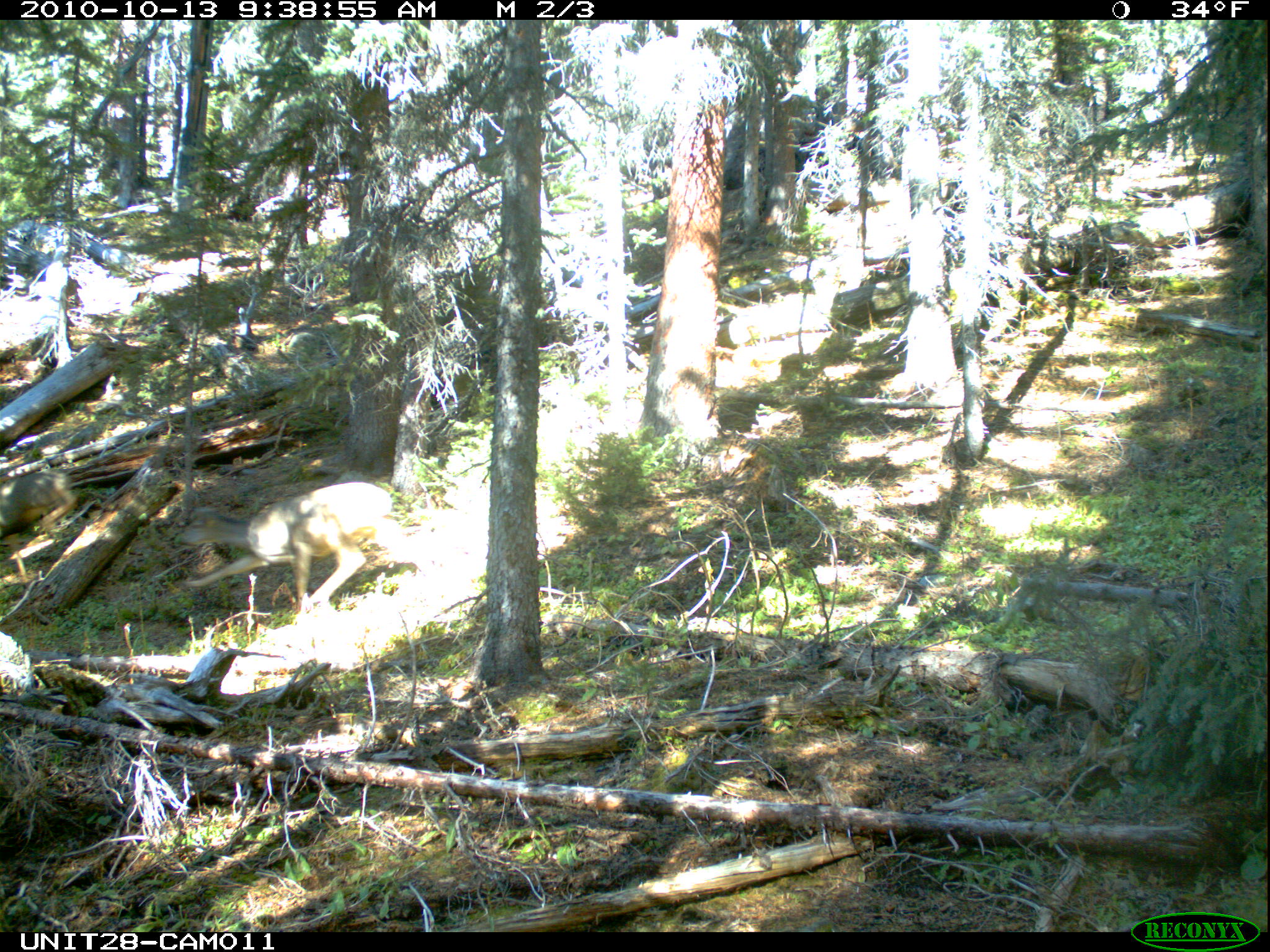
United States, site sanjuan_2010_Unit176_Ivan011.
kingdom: Animalia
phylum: Chordata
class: Mammalia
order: Artiodactyla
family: Cervidae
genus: Odocoileus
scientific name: Odocoileus hemionus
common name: mule deer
Odocoileus hemionus (mule deer).